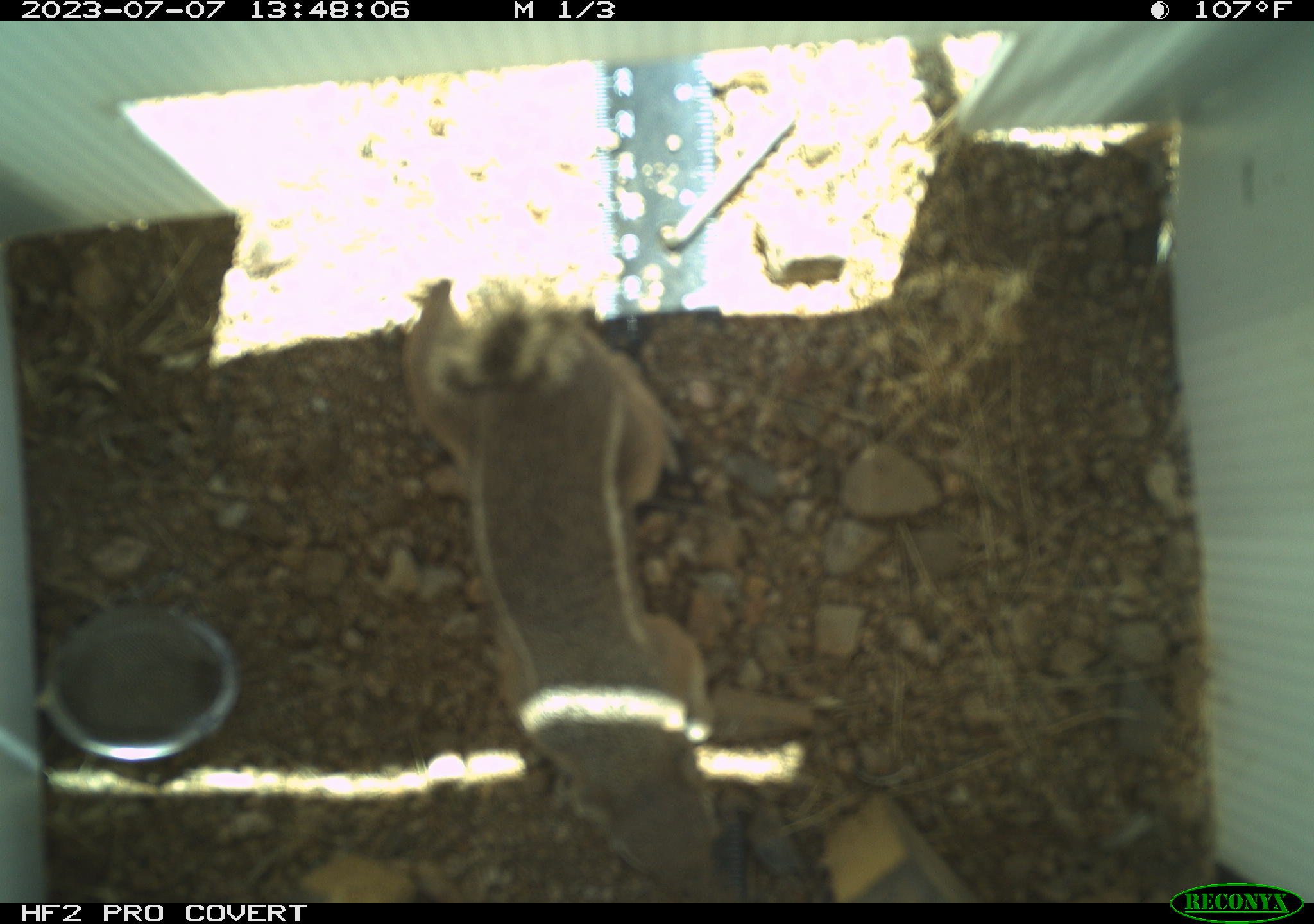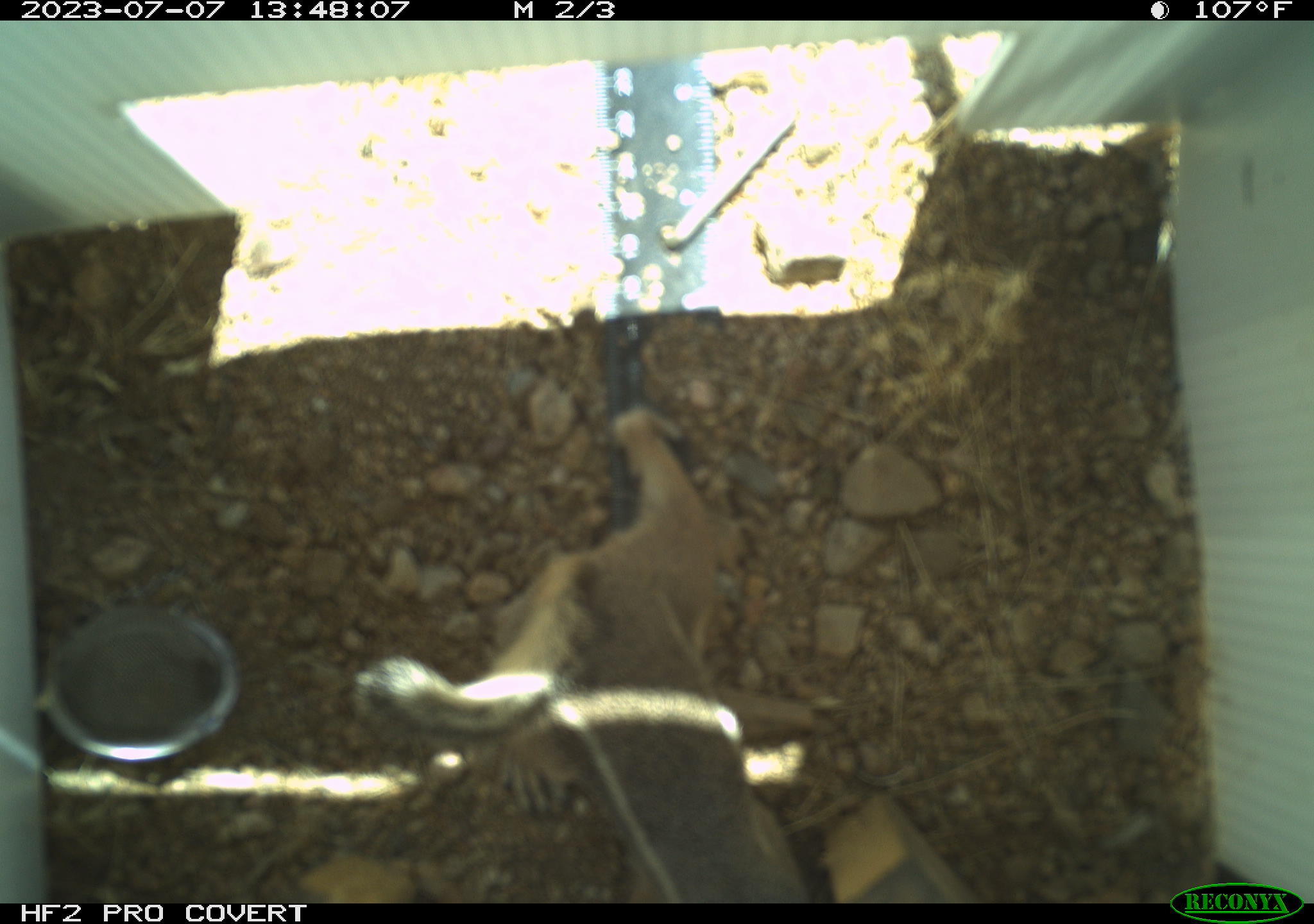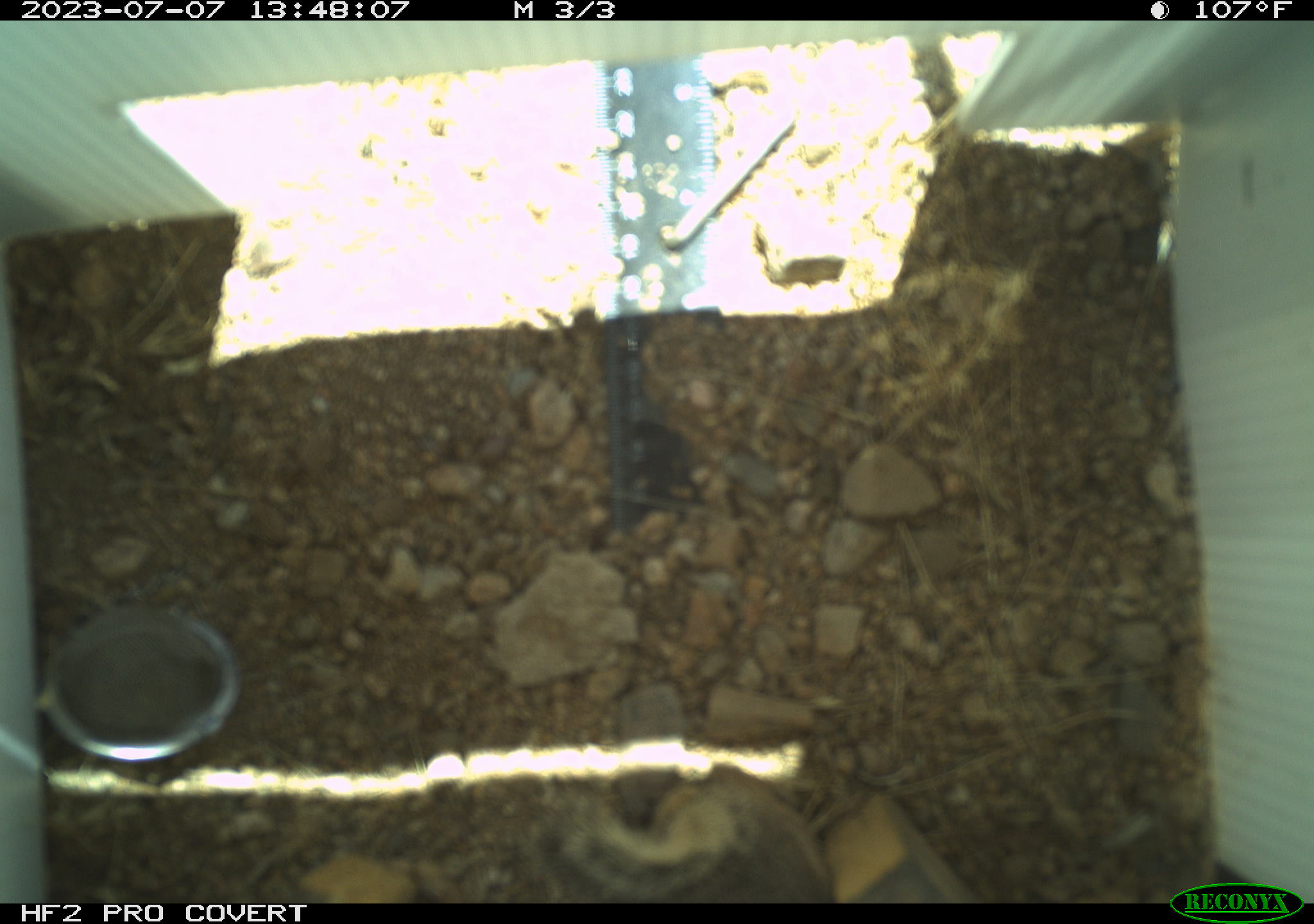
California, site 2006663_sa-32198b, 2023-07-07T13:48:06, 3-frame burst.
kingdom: Animalia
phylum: Chordata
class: Mammalia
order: Rodentia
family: Sciuridae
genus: Ammospermophilus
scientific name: Ammospermophilus leucurus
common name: white-tailed antelope squirrel